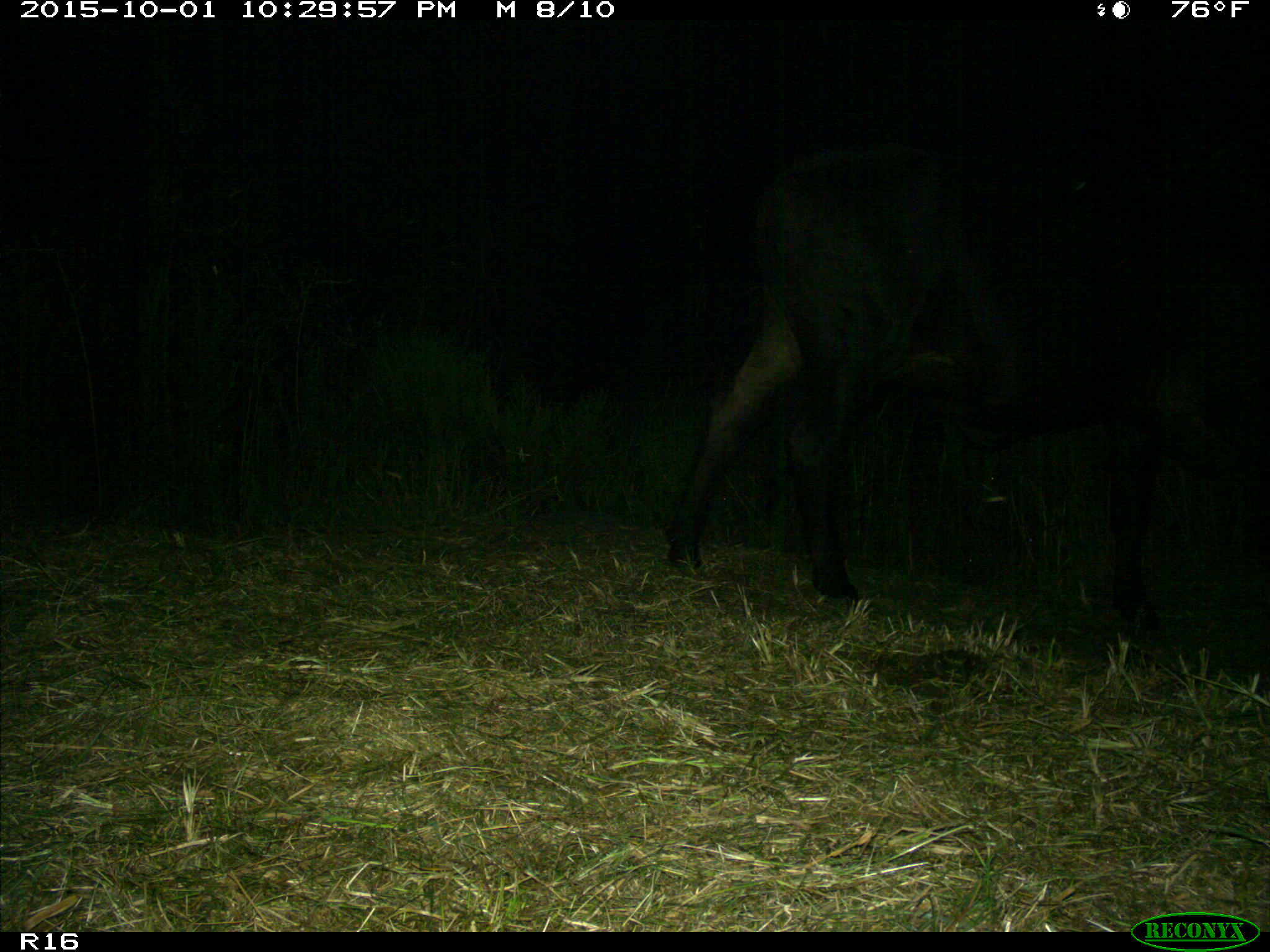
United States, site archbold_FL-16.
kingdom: Animalia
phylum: Chordata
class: Mammalia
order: Artiodactyla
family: Bovidae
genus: Bos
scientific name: Bos taurus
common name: domestic cow